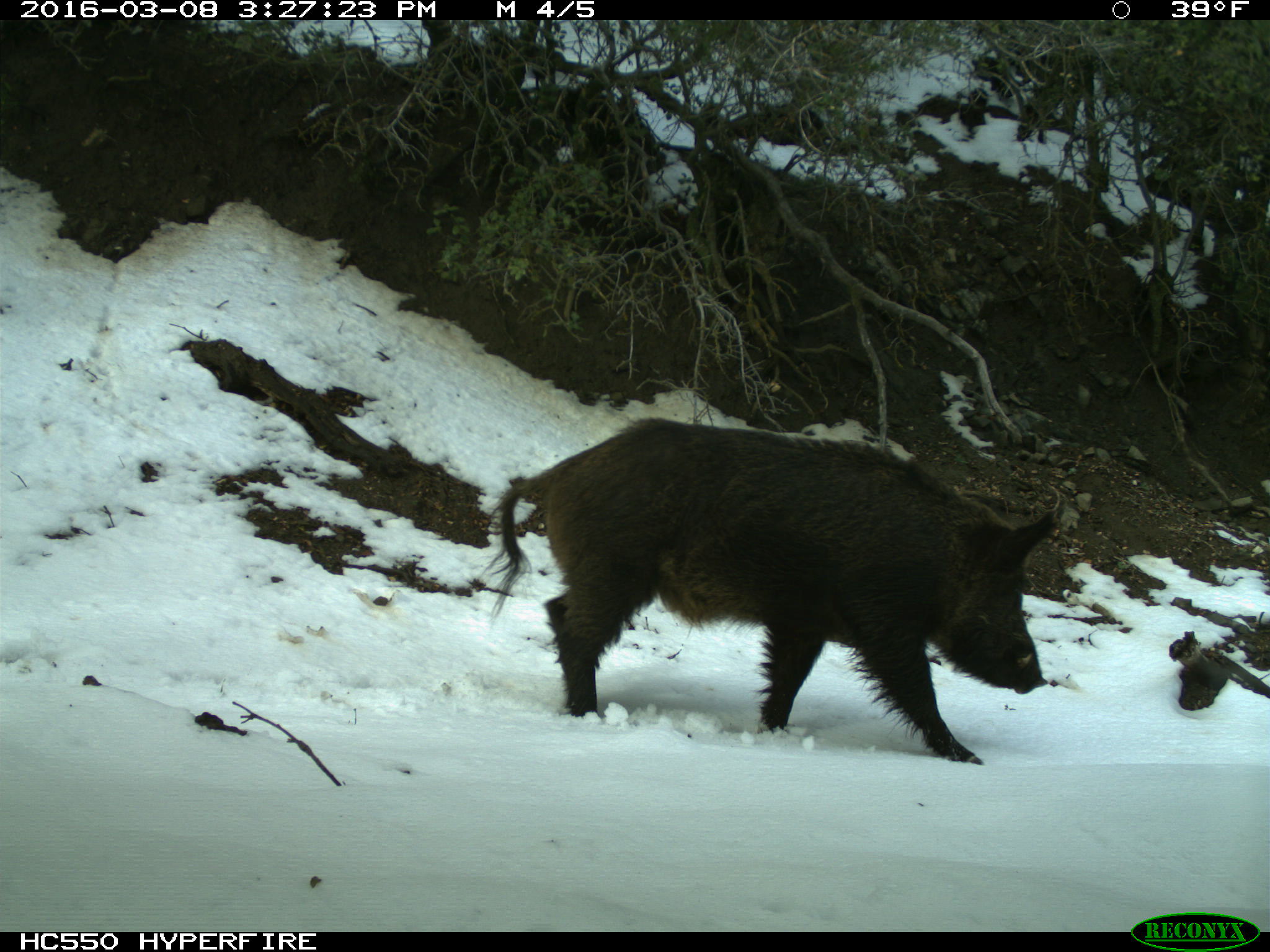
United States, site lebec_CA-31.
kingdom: Animalia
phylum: Chordata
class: Mammalia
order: Artiodactyla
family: Suidae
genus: Sus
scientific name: Sus scrofa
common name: wild boar